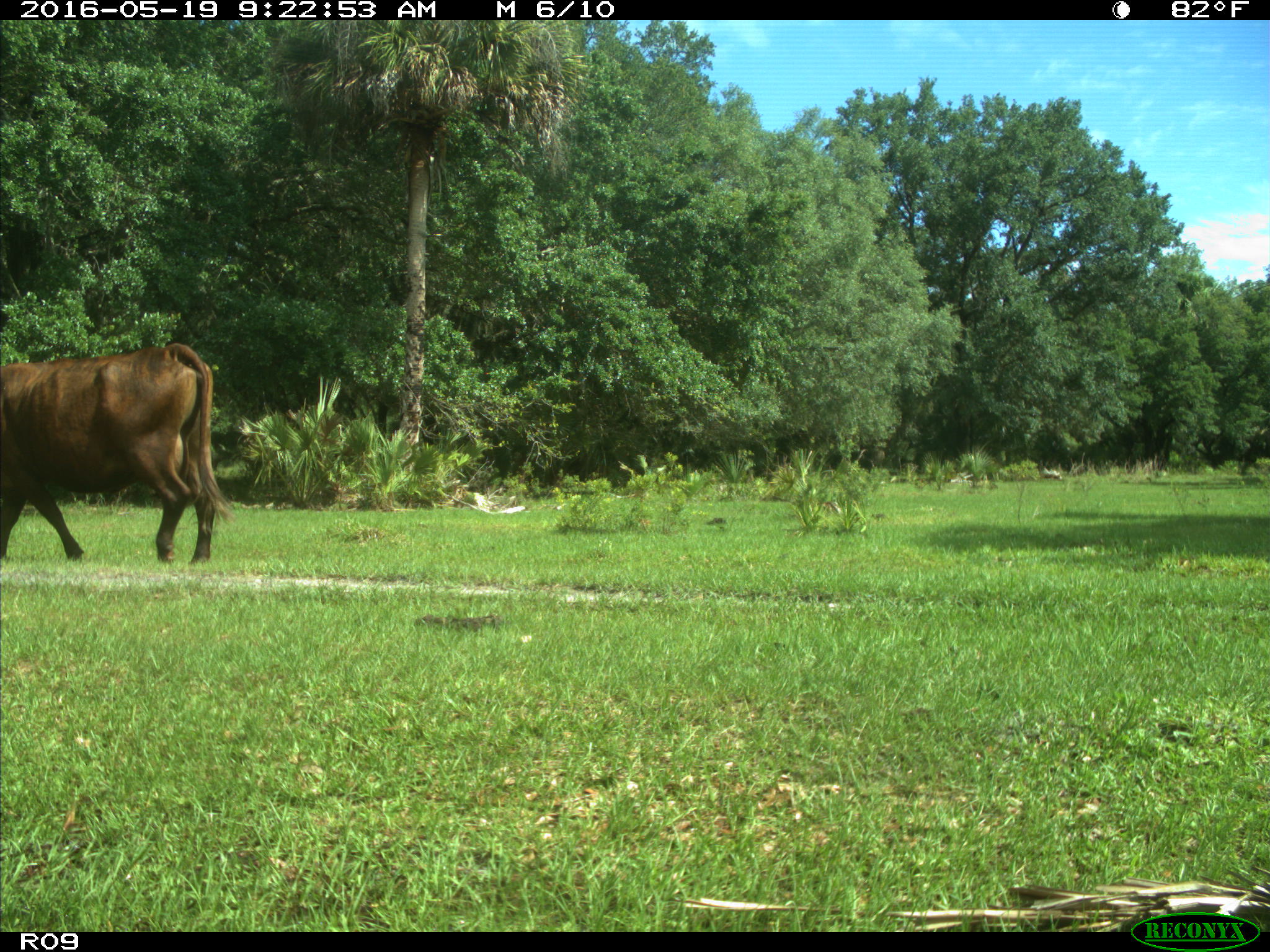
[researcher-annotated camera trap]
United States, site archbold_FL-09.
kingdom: Animalia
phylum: Chordata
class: Mammalia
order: Artiodactyla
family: Bovidae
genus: Bos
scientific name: Bos taurus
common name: domestic cow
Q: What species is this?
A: Bos taurus (domestic cow).